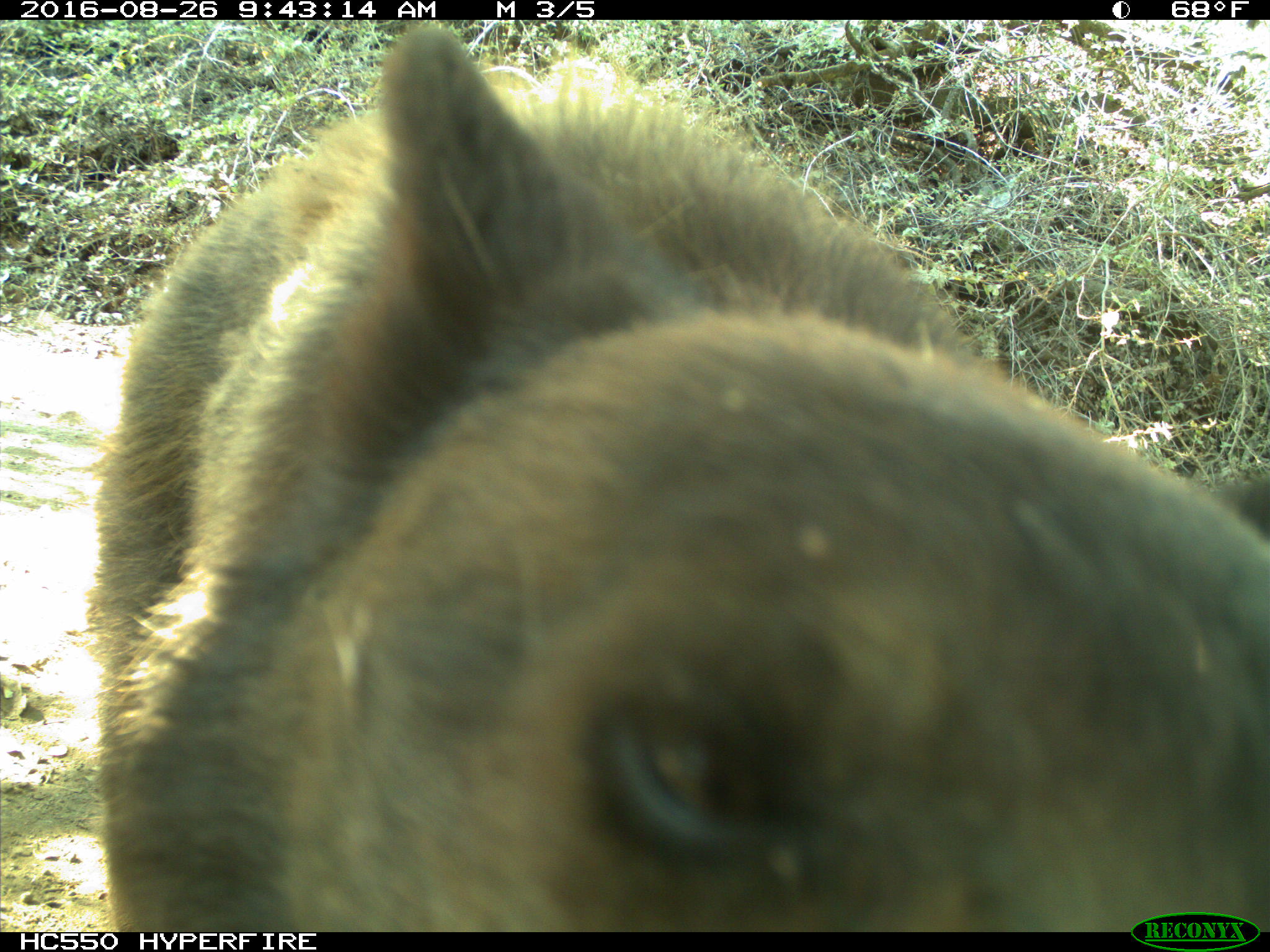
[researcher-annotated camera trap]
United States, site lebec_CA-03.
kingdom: Animalia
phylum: Chordata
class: Mammalia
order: Carnivora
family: Ursidae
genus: Ursus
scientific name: Ursus americanus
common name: american black bear